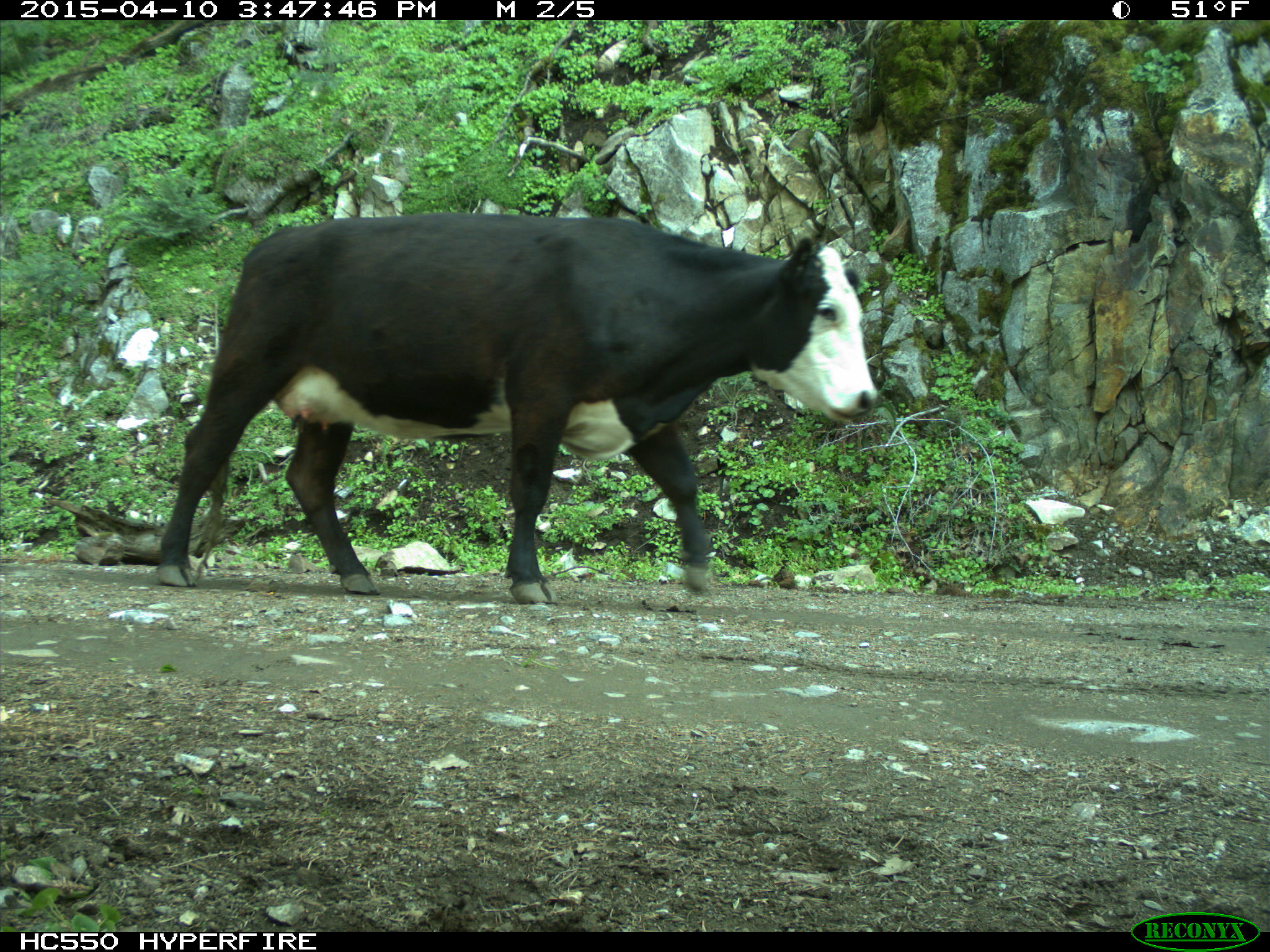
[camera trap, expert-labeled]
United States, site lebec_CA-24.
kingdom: Animalia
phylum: Chordata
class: Mammalia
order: Artiodactyla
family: Bovidae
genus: Bos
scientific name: Bos taurus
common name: domestic cow